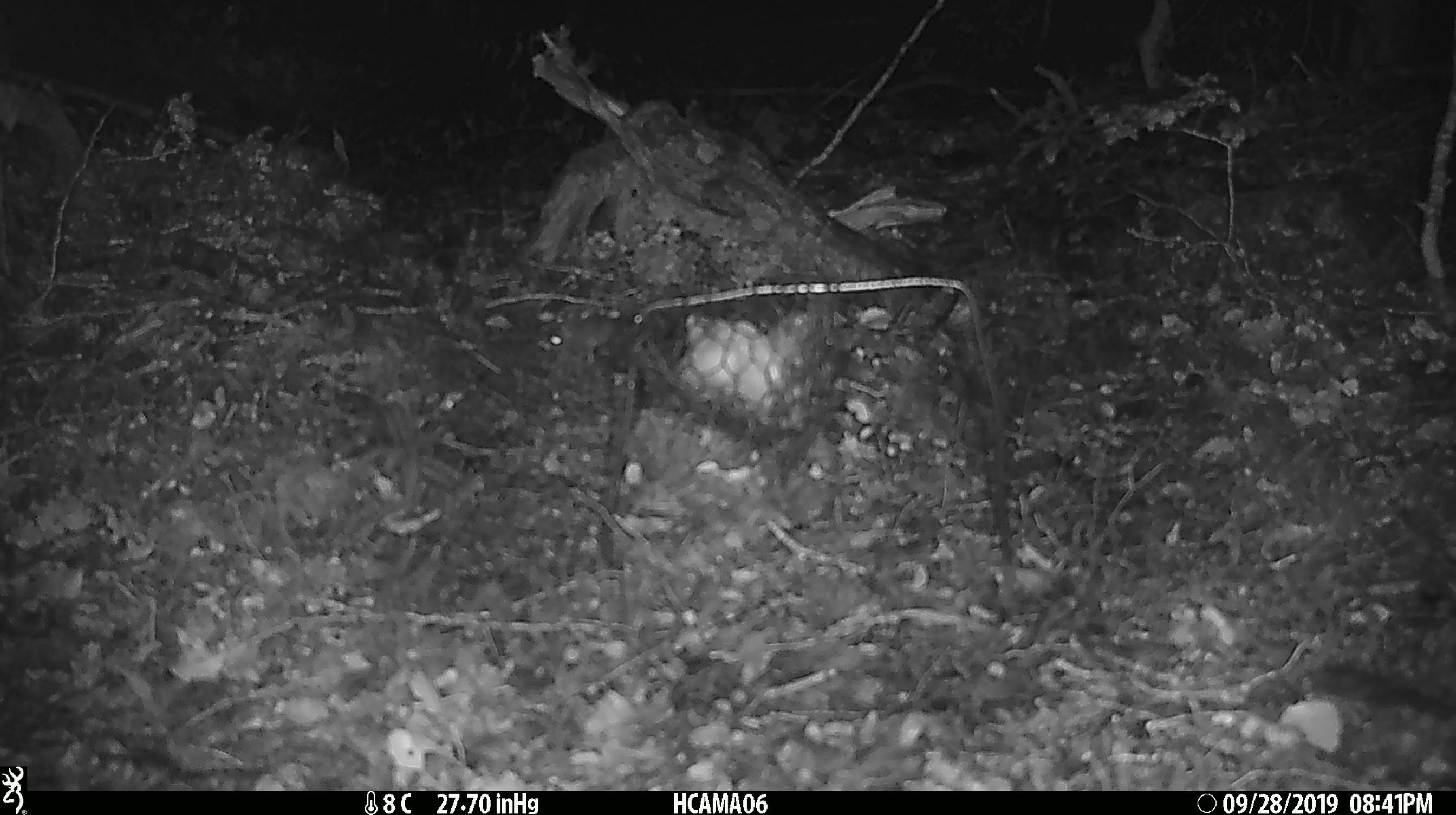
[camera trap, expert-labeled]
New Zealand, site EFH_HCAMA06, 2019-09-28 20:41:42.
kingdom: Animalia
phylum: Chordata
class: Mammalia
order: Rodentia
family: Muridae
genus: Mus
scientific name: Mus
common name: mouse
Mouse (Mus).